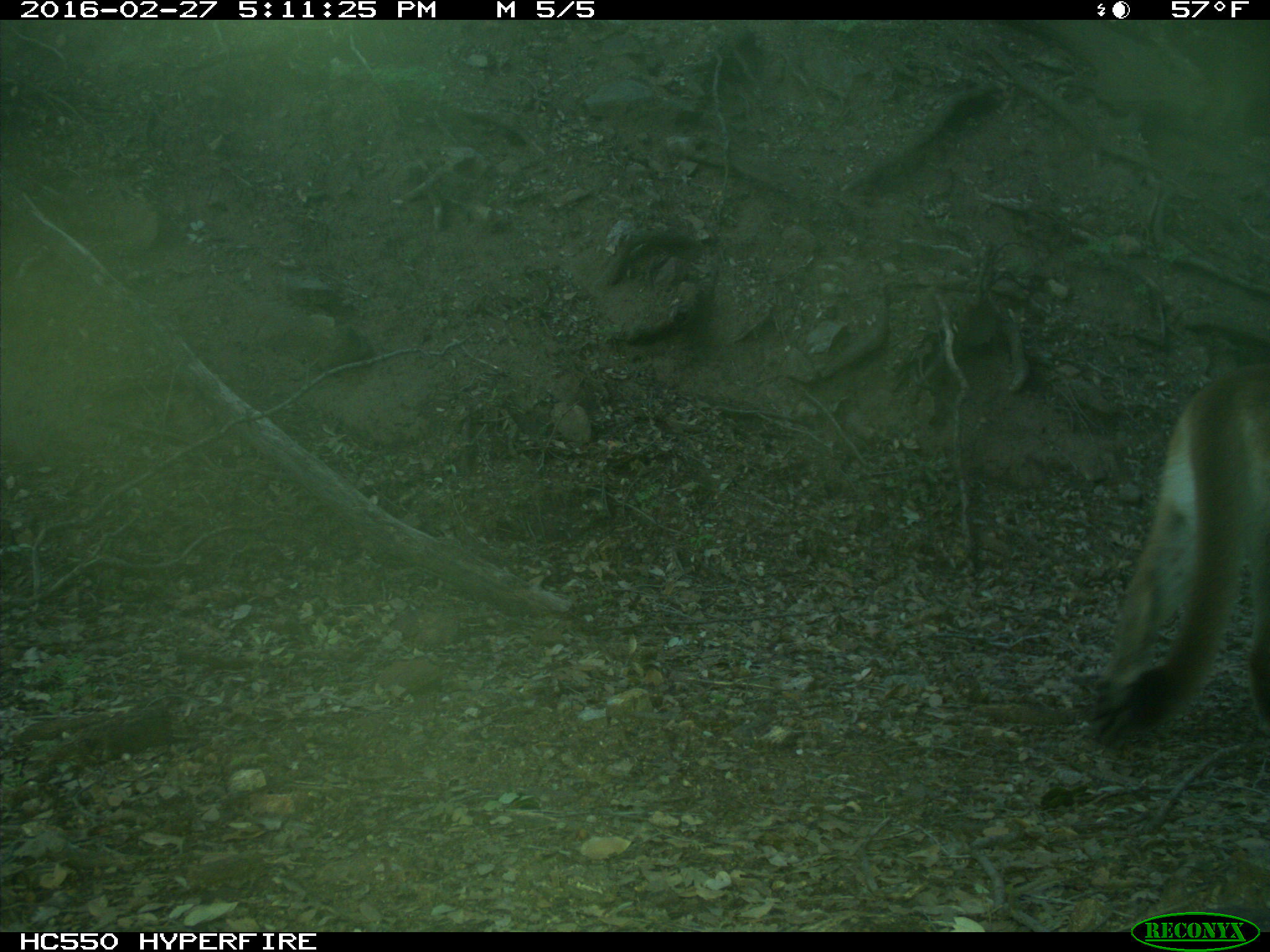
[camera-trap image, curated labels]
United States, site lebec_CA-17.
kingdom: Animalia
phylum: Chordata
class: Mammalia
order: Carnivora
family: Felidae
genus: Puma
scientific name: Puma concolor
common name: mountain lion